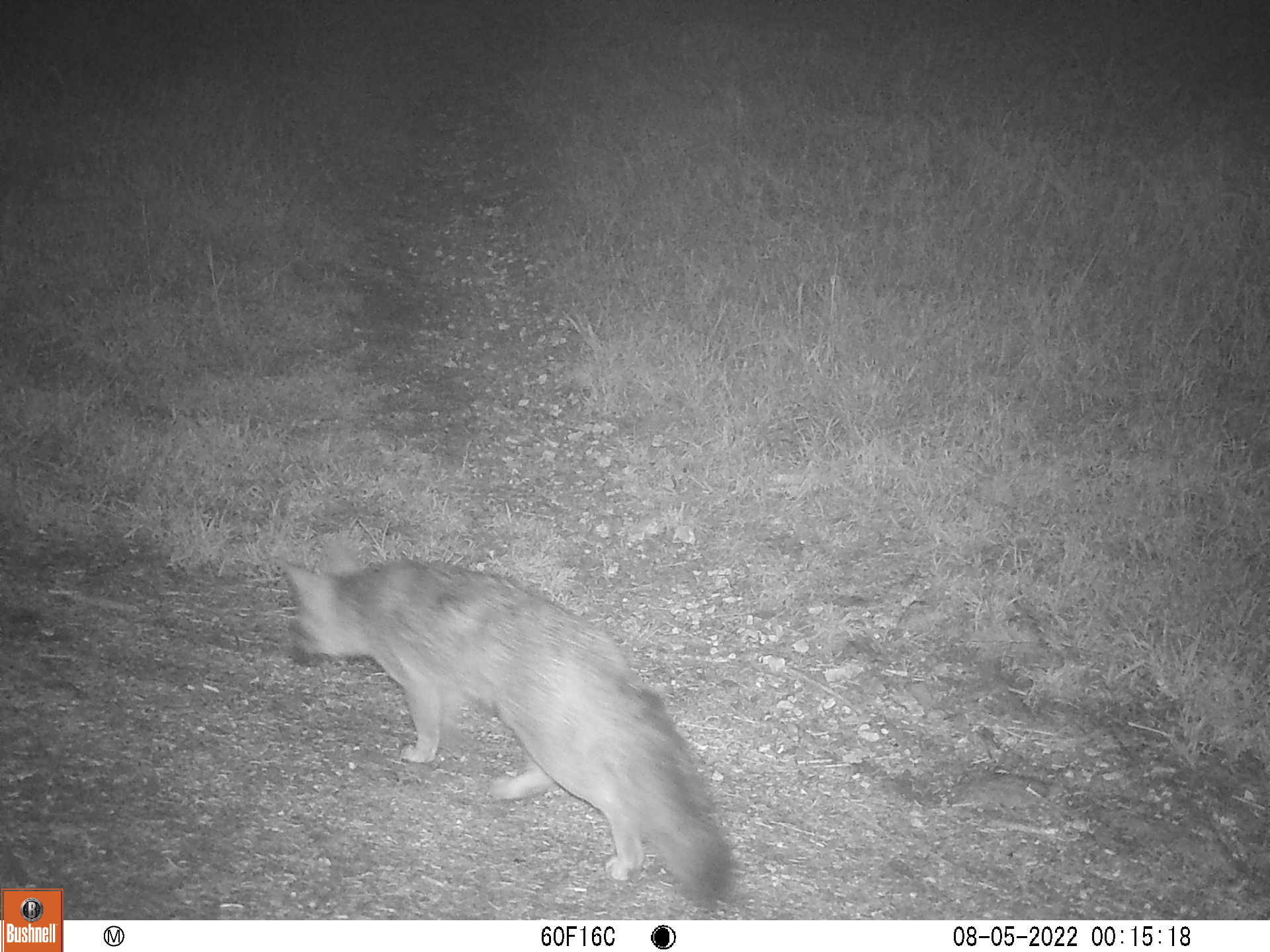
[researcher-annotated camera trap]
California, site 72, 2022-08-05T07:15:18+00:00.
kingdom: Animalia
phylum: Chordata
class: Mammalia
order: Carnivora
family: Canidae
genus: Urocyon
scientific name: Urocyon cinereoargenteus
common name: gray fox